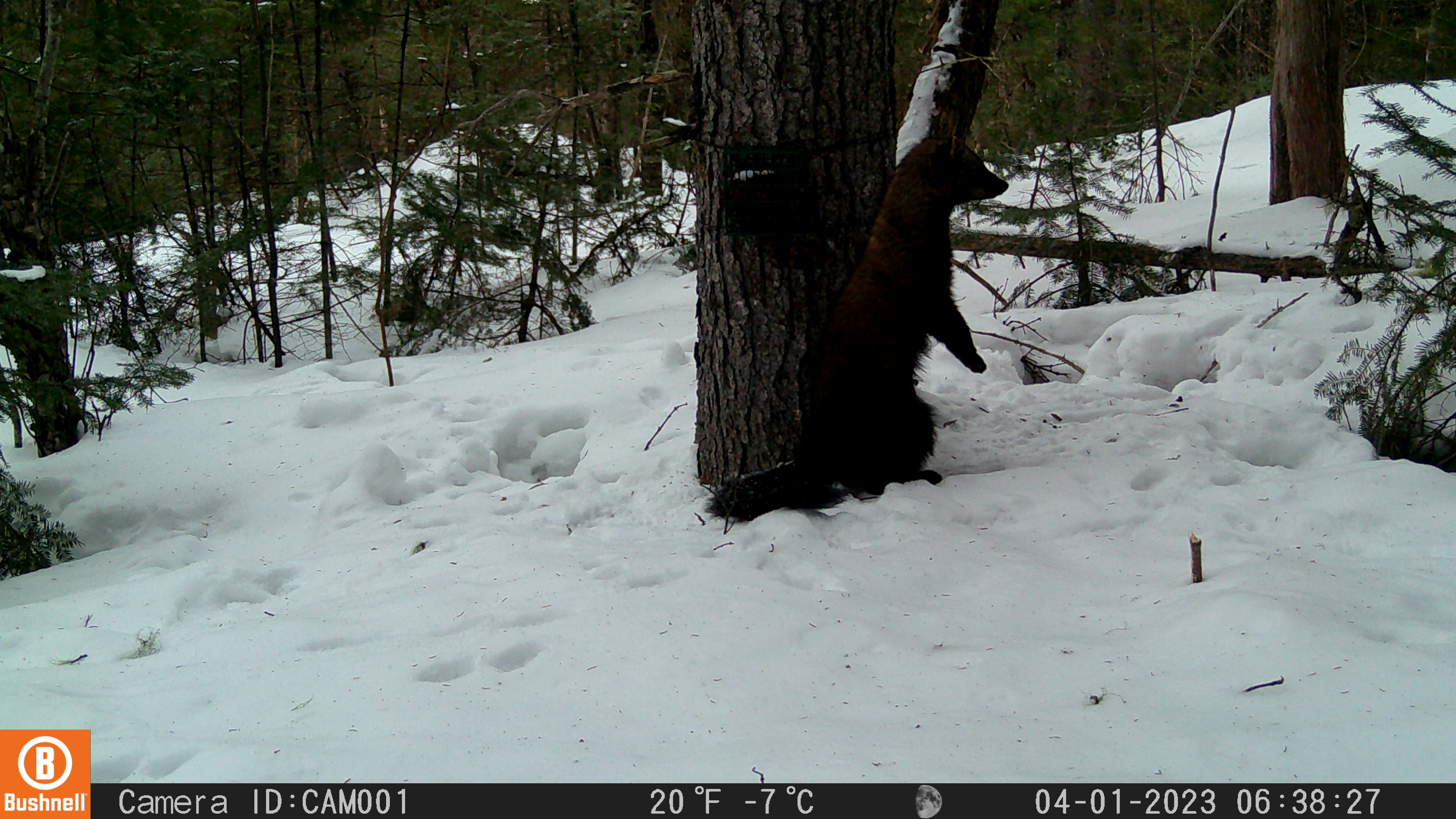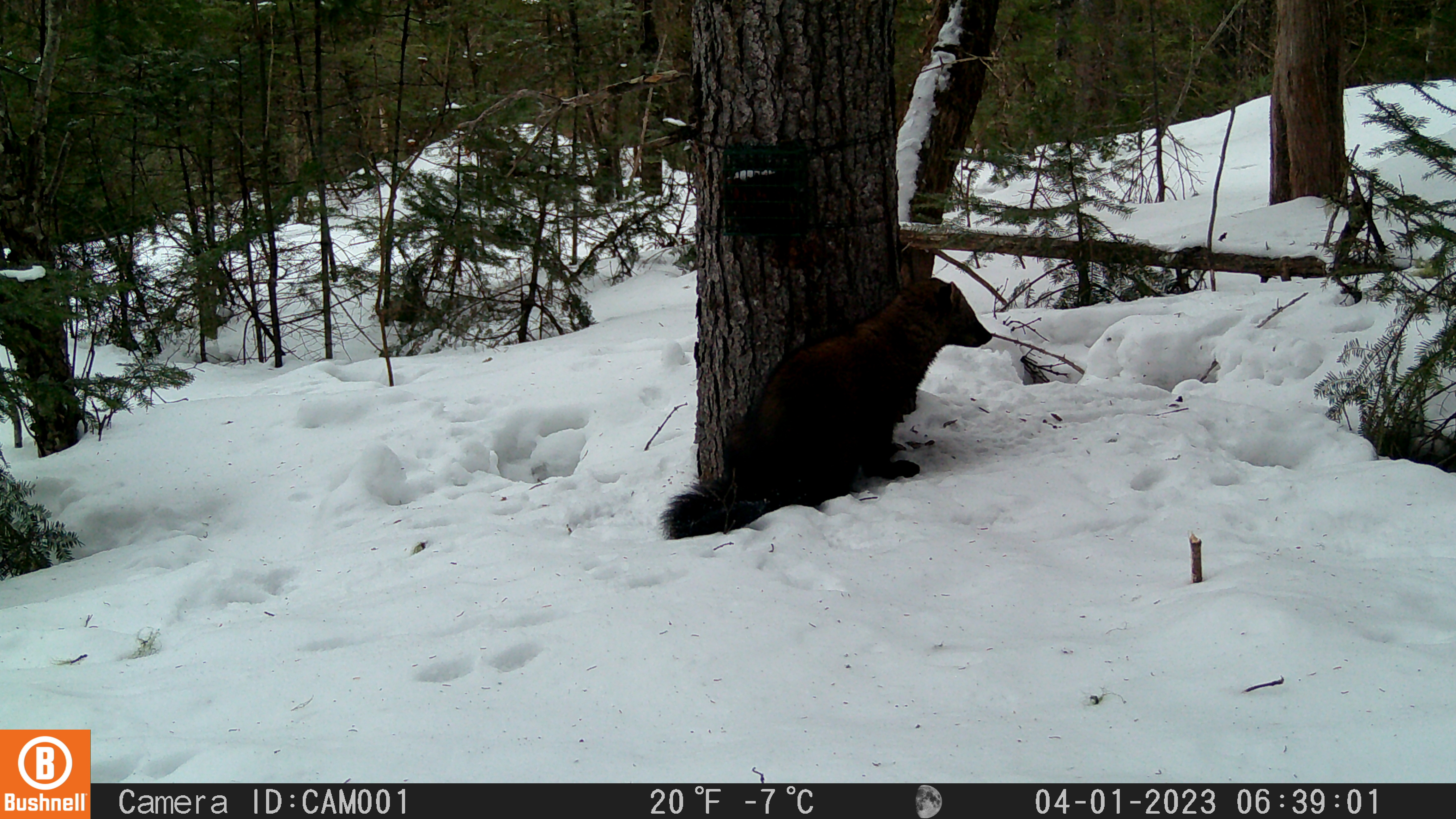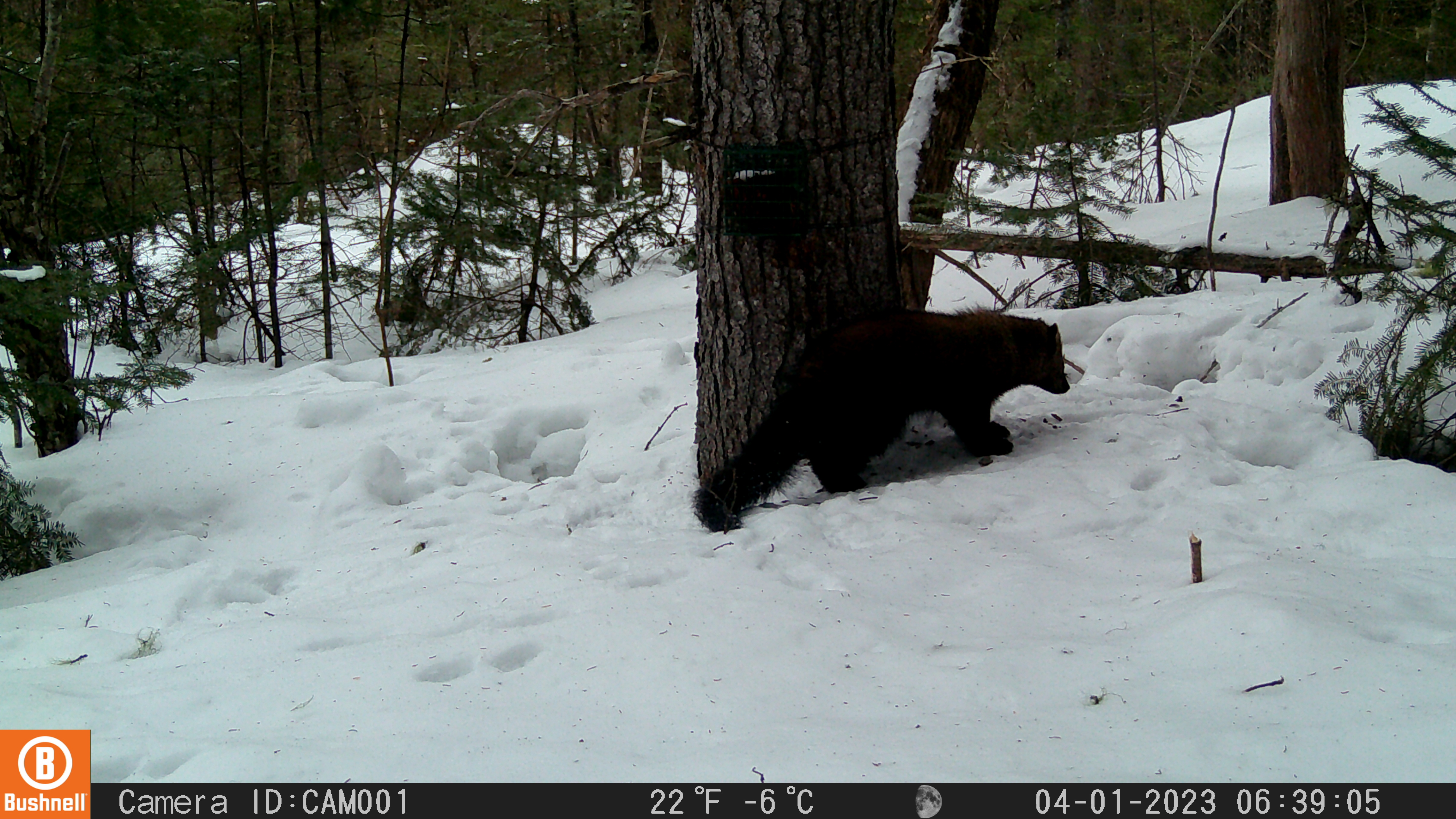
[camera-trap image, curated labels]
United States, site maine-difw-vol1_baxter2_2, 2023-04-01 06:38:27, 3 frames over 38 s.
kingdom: Animalia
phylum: Chordata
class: Mammalia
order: Carnivora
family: Mustelidae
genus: Pekania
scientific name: Pekania pennanti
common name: fisher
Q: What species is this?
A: Fisher (Pekania pennanti).